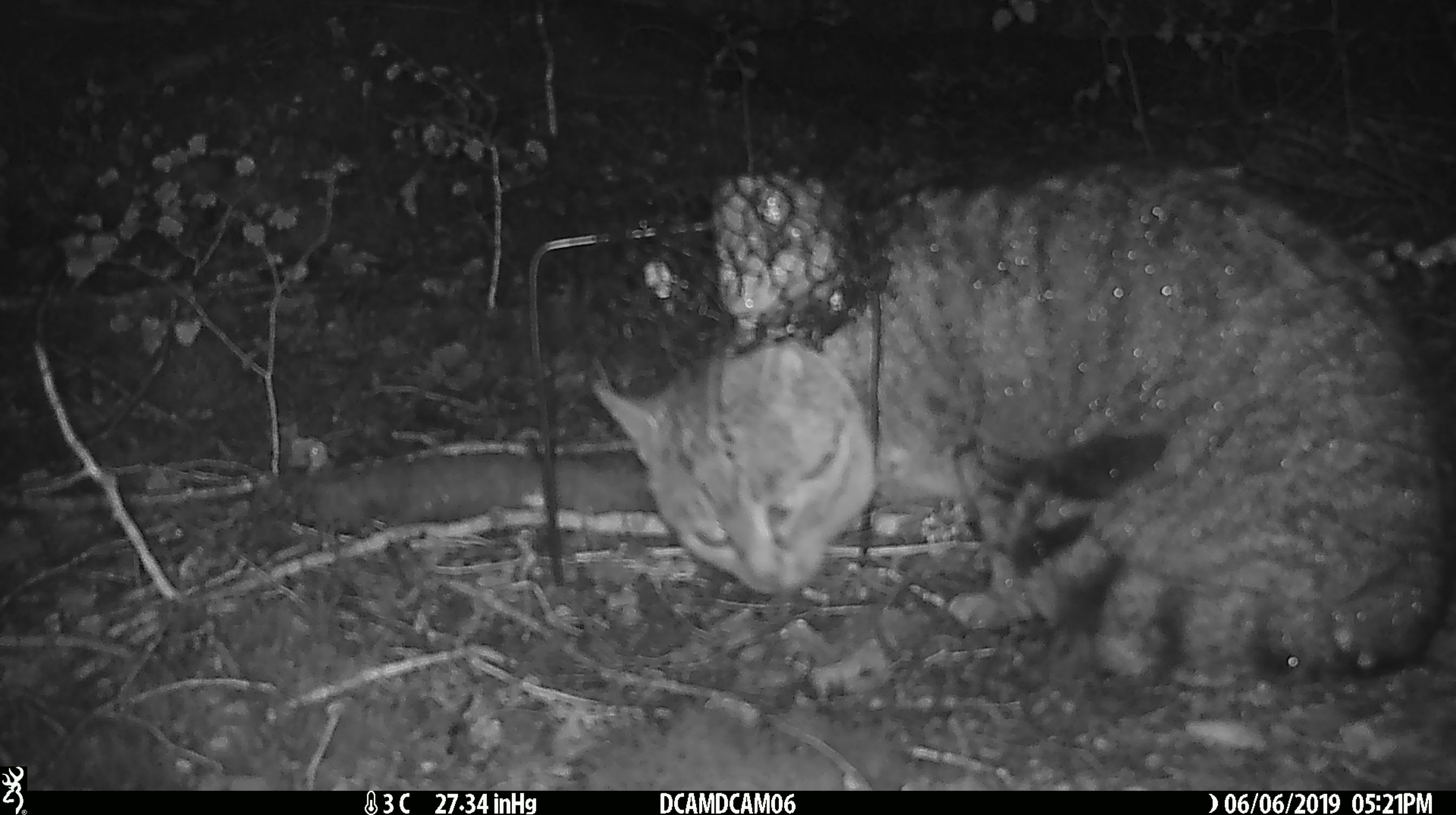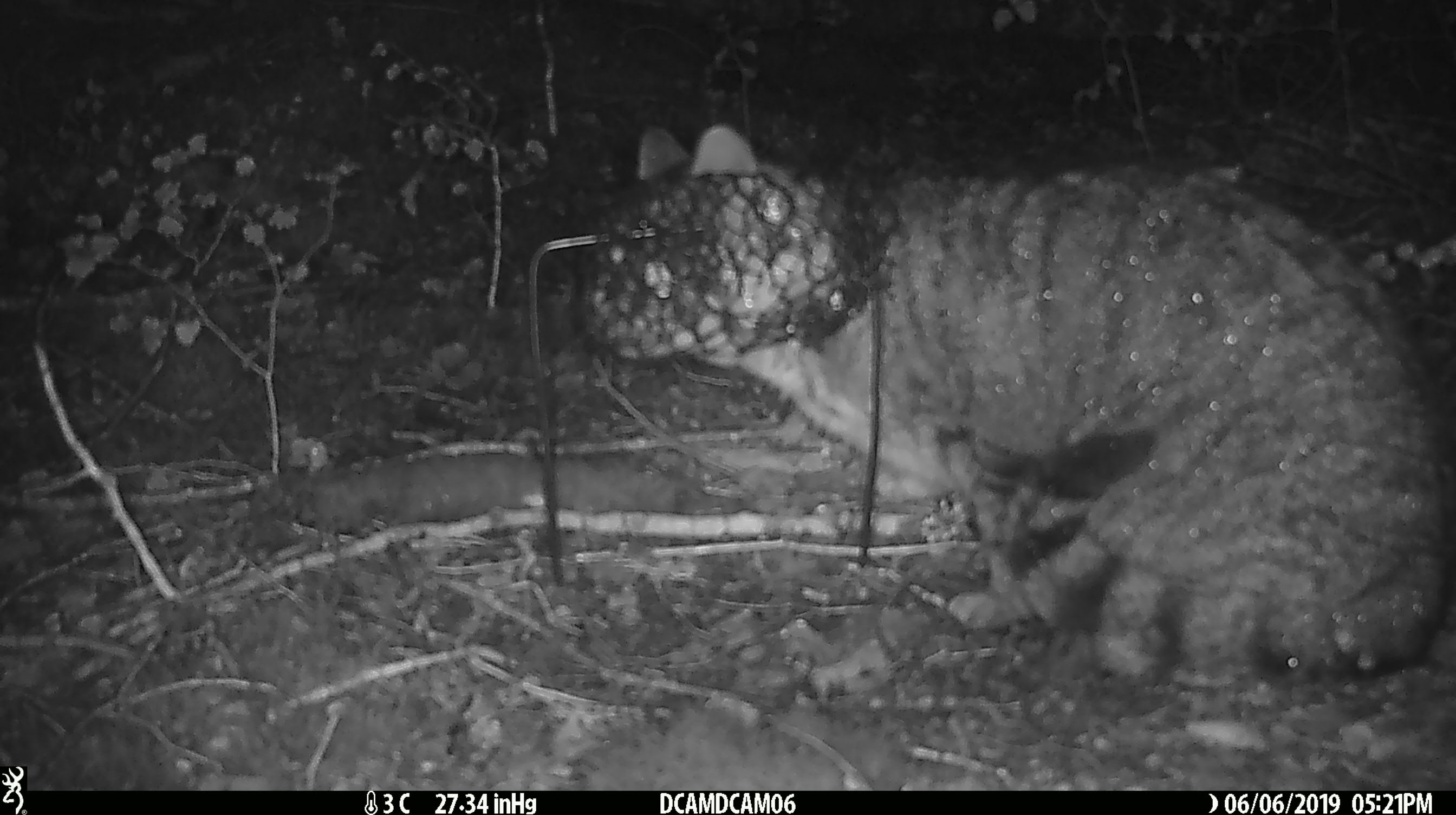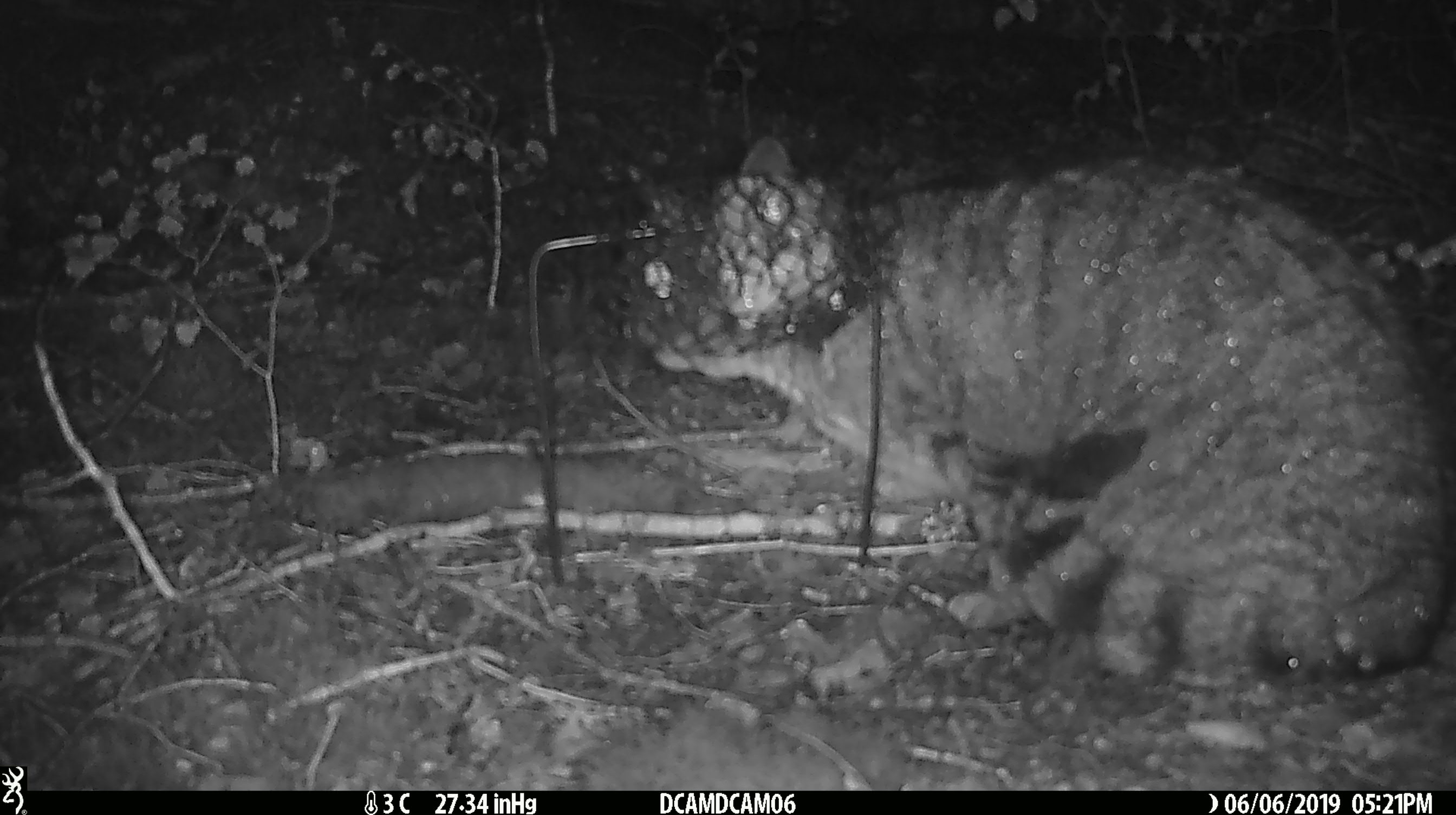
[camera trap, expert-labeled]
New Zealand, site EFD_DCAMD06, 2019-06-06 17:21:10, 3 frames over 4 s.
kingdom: Animalia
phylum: Chordata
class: Mammalia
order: Carnivora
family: Felidae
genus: Felis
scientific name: Felis catus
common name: domestic cat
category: cat